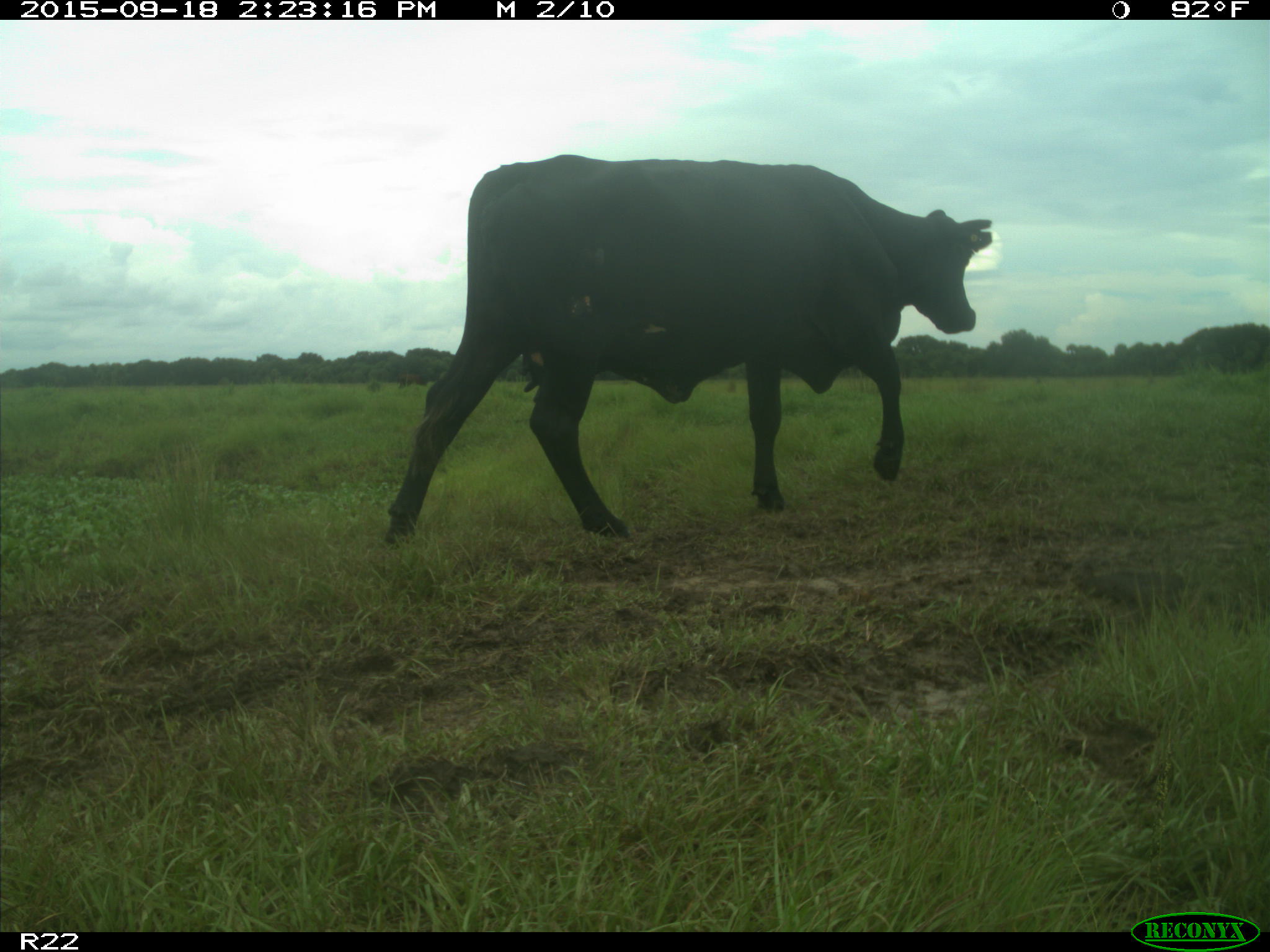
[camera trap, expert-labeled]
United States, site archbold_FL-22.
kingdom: Animalia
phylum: Chordata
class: Mammalia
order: Artiodactyla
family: Bovidae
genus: Bos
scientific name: Bos taurus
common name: domestic cow